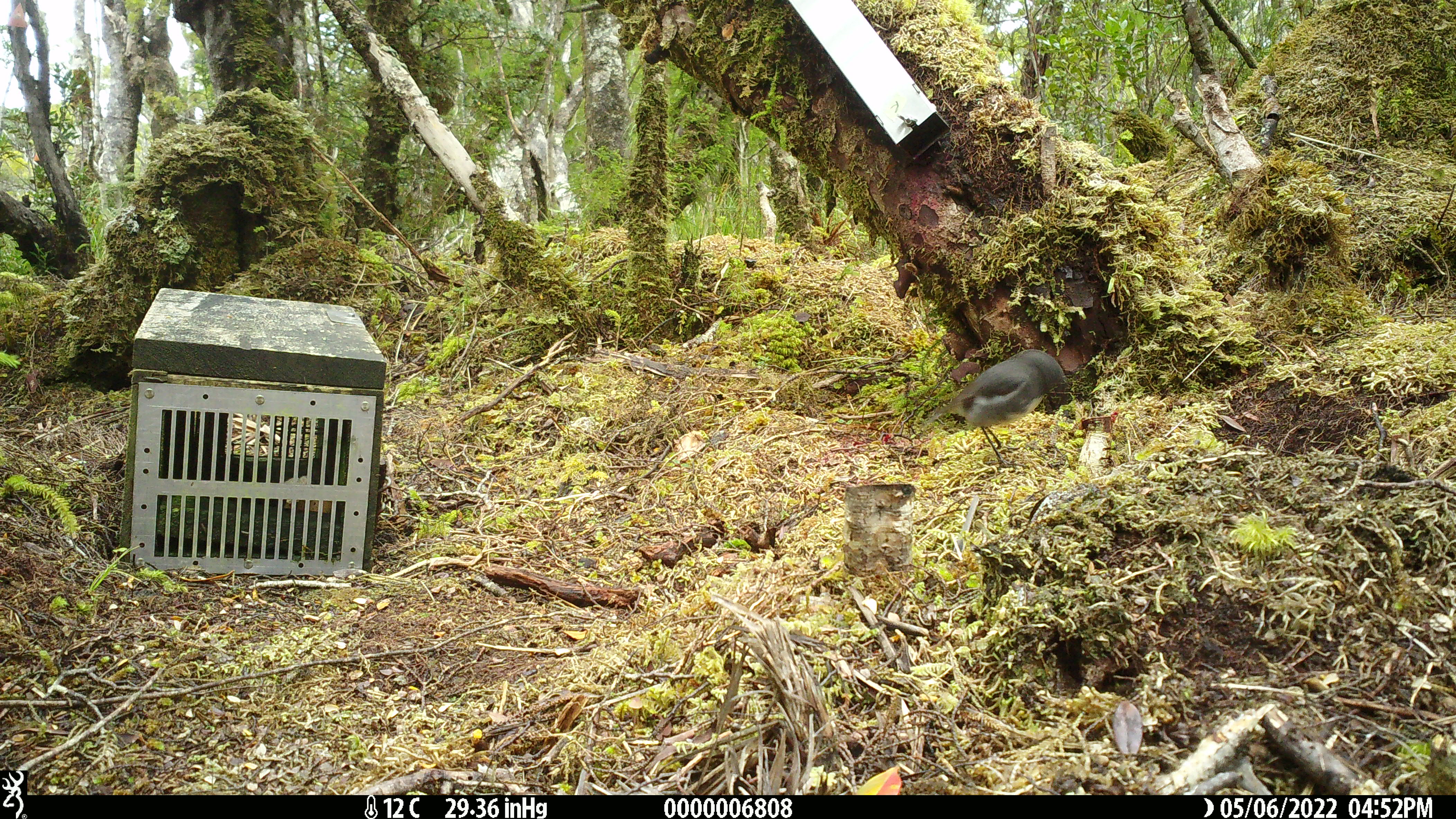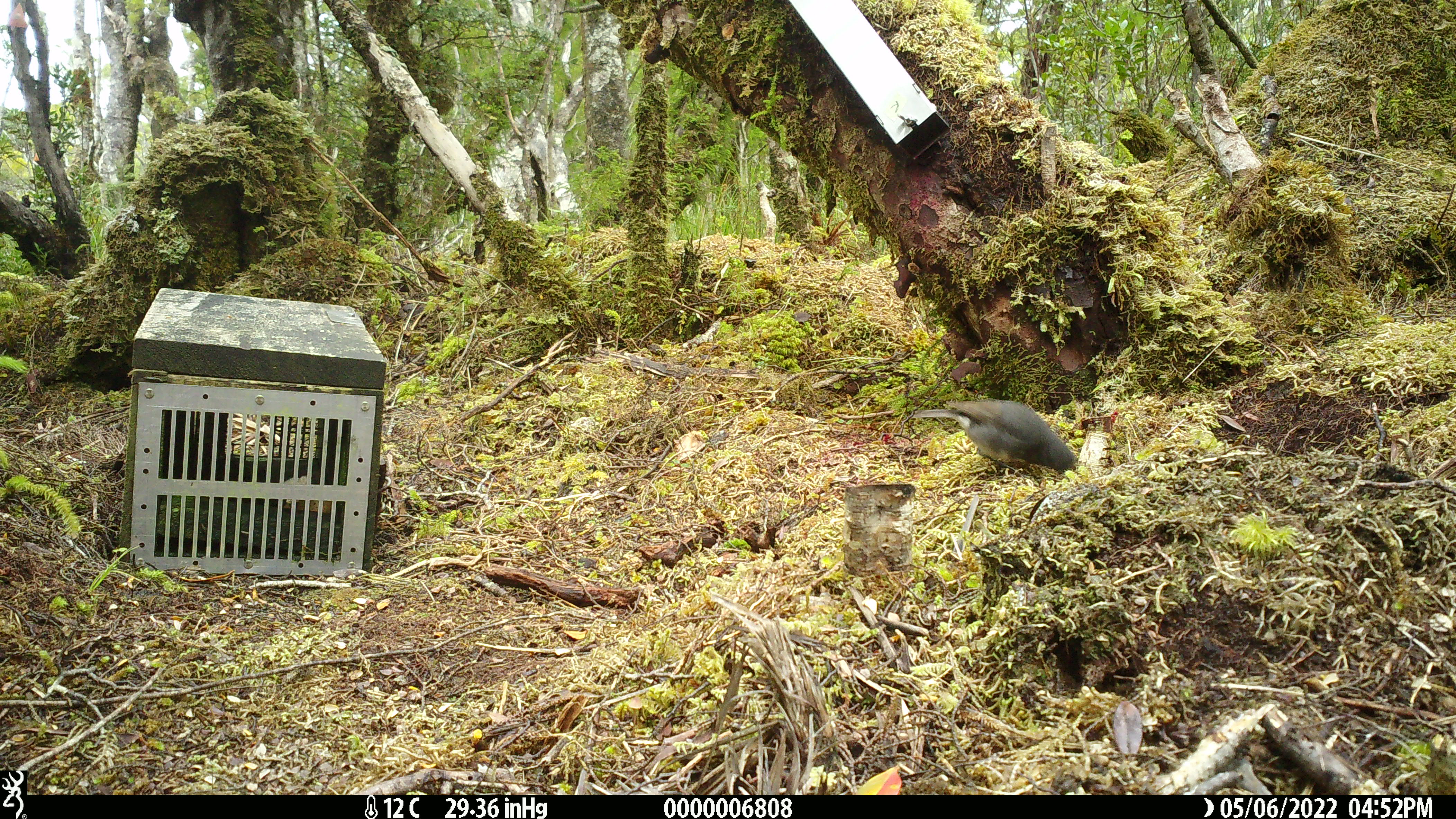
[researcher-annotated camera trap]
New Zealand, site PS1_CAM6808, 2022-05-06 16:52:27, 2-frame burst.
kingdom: Animalia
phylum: Chordata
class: Aves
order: Passeriformes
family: Petroicidae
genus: Petroica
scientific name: Petroica australis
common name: new zealand robin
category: robin